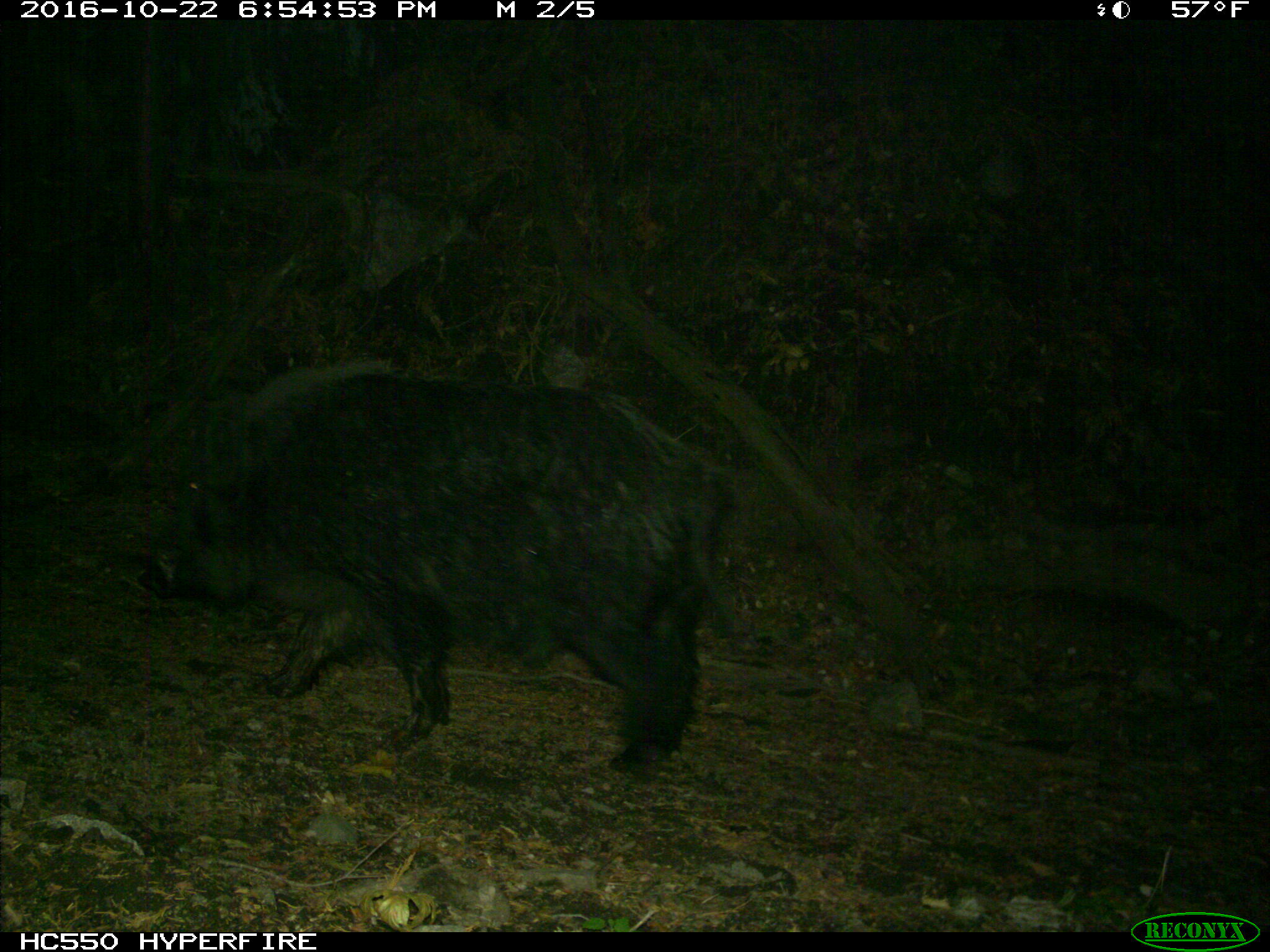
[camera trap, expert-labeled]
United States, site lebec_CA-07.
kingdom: Animalia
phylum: Chordata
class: Mammalia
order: Artiodactyla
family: Suidae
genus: Sus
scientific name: Sus scrofa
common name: wild boar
Sus scrofa (wild boar).